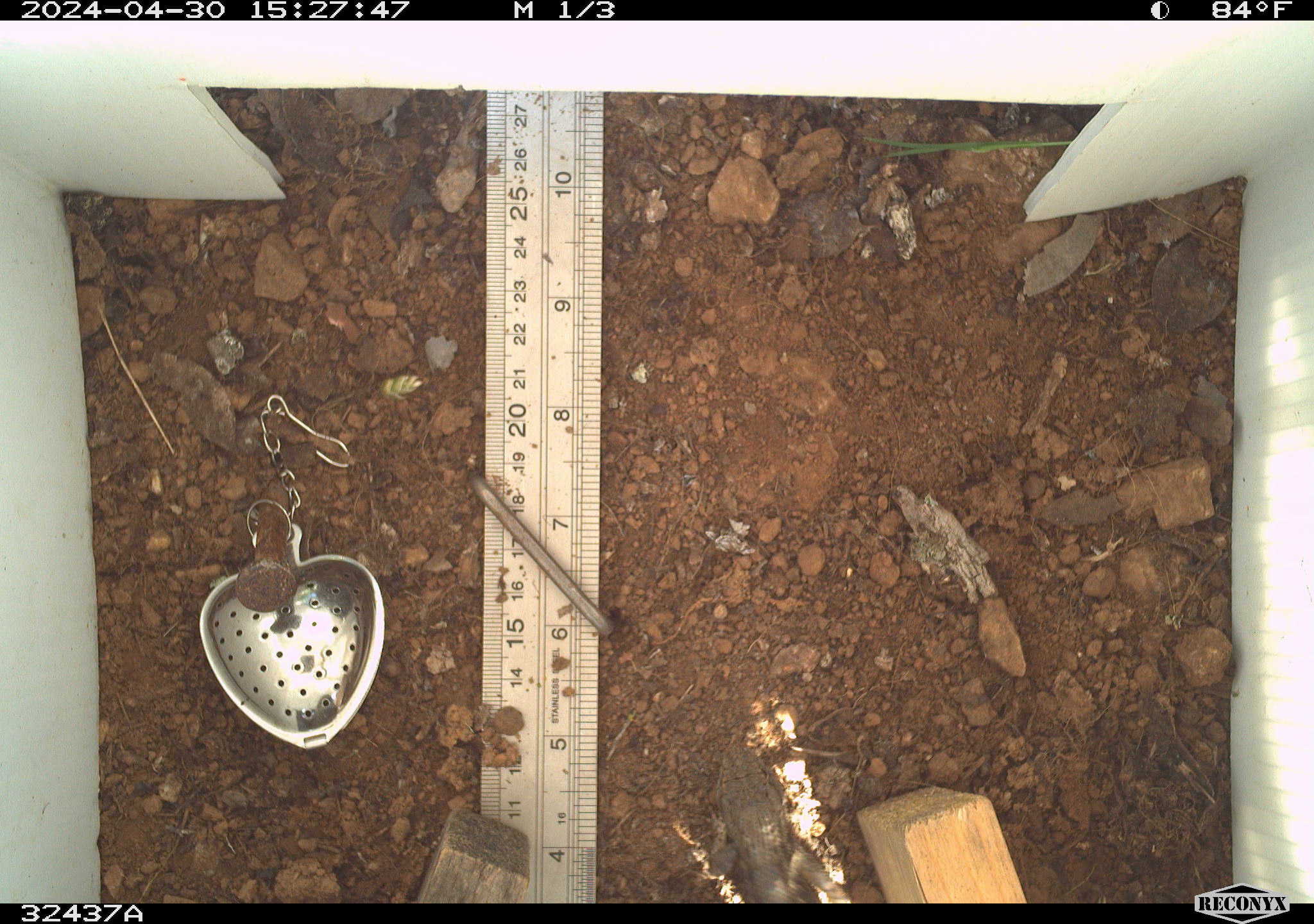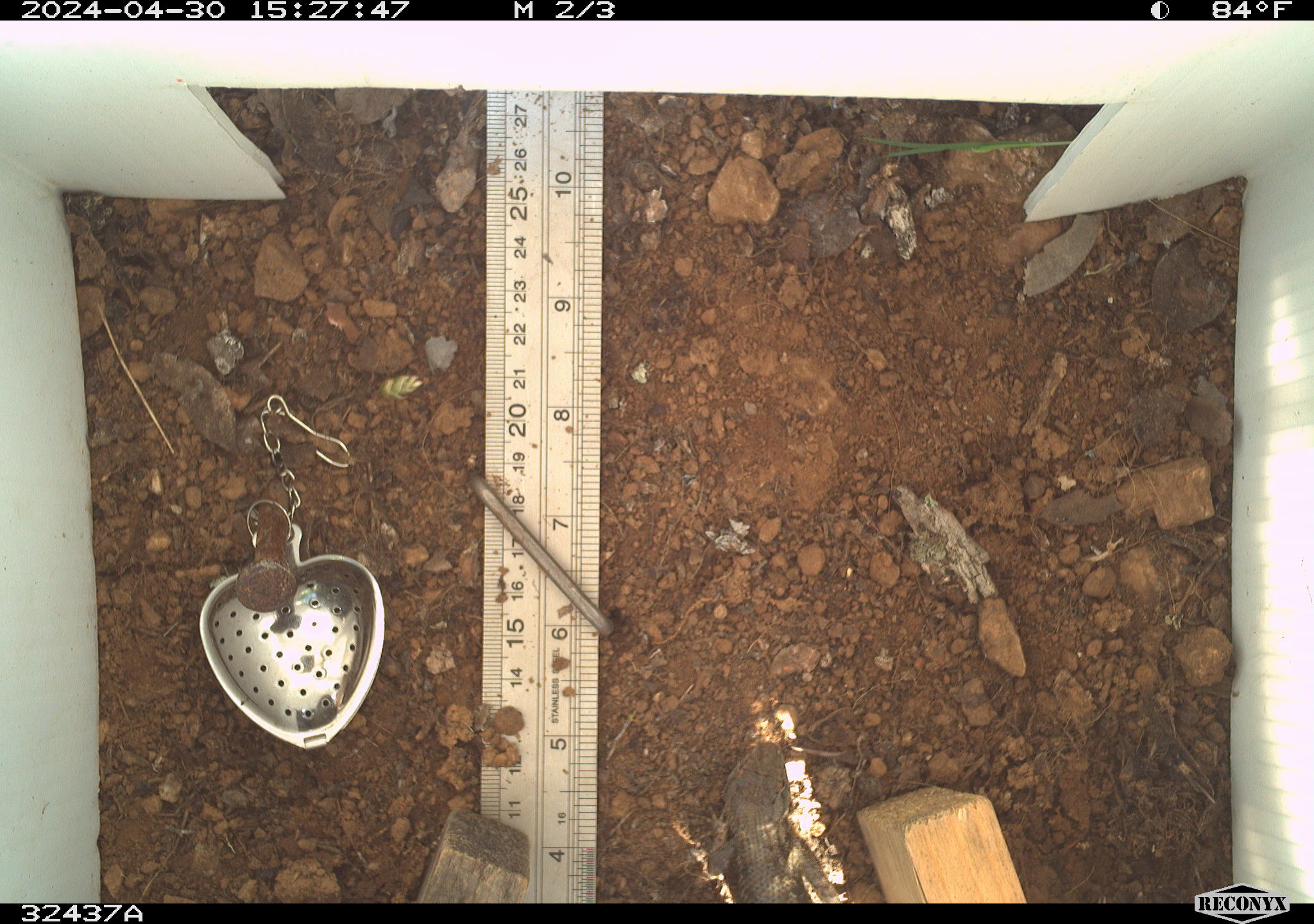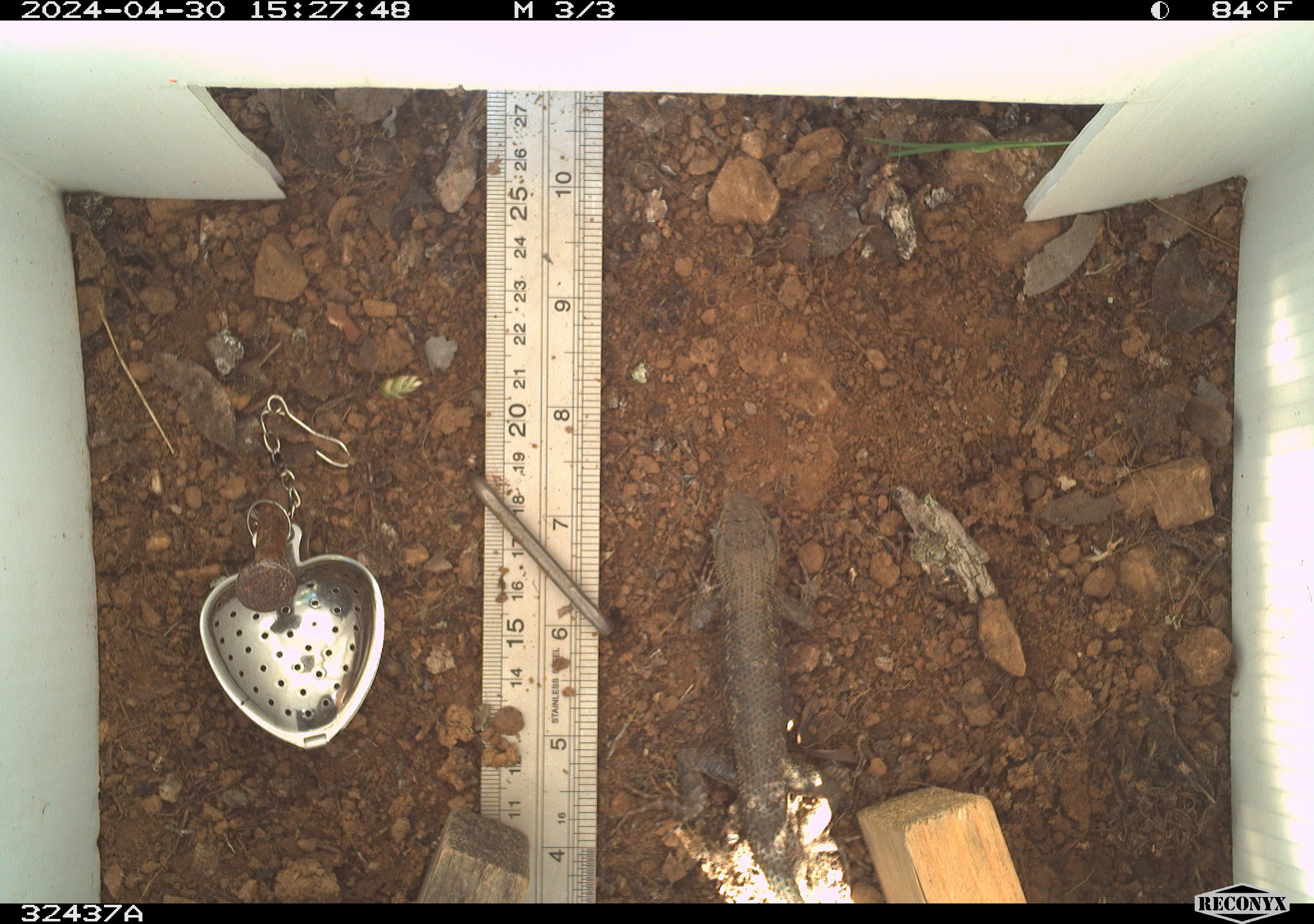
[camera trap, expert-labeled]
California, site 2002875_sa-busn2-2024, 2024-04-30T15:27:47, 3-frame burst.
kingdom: Animalia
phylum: Chordata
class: Reptilia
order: Squamata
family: Phrynosomatidae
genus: Sceloporus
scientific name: Sceloporus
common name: spiny lizards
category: sceloporus species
Sceloporus species (spiny lizards) (Sceloporus).